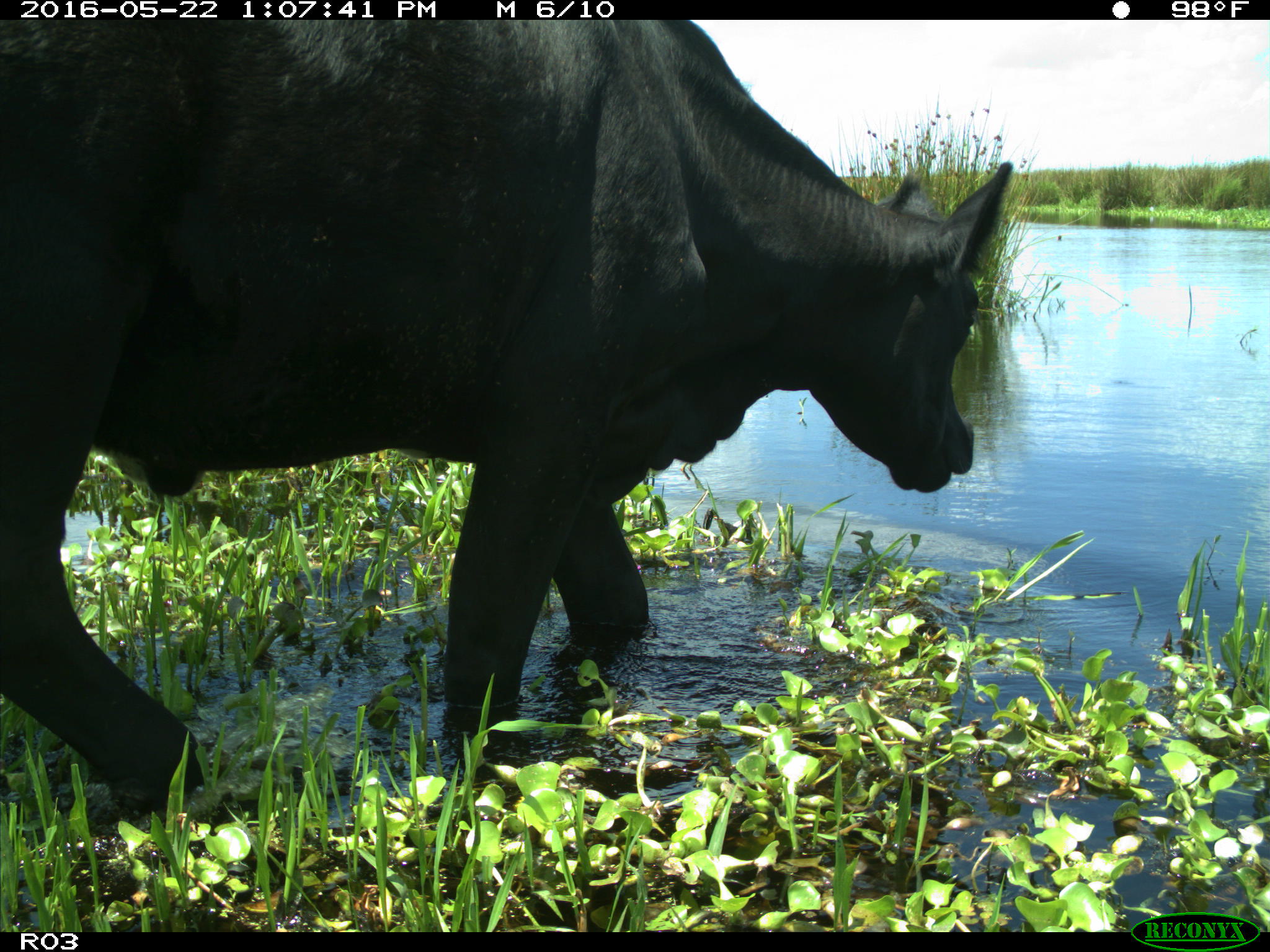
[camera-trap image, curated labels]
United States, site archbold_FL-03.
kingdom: Animalia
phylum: Chordata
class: Mammalia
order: Artiodactyla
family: Bovidae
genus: Bos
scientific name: Bos taurus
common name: domestic cow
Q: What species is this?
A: Bos taurus (domestic cow).